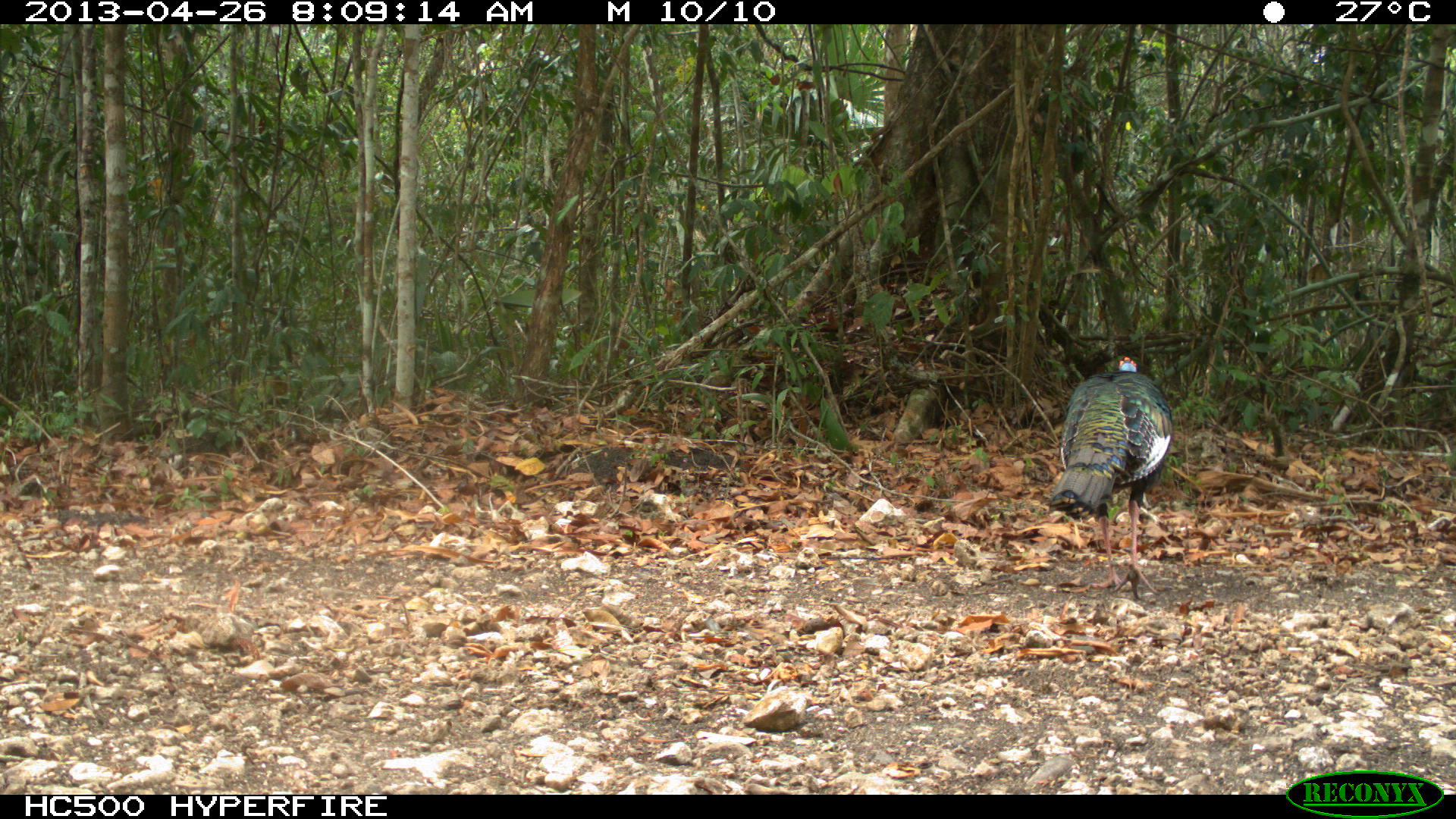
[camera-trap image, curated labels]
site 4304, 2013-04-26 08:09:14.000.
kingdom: Animalia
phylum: Chordata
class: Aves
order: Galliformes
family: Phasianidae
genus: Meleagris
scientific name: Meleagris ocellata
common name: ocellated turkey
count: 3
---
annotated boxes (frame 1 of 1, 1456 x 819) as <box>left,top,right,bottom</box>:
meleagris ocellata: <box>1047,355,1174,601</box>